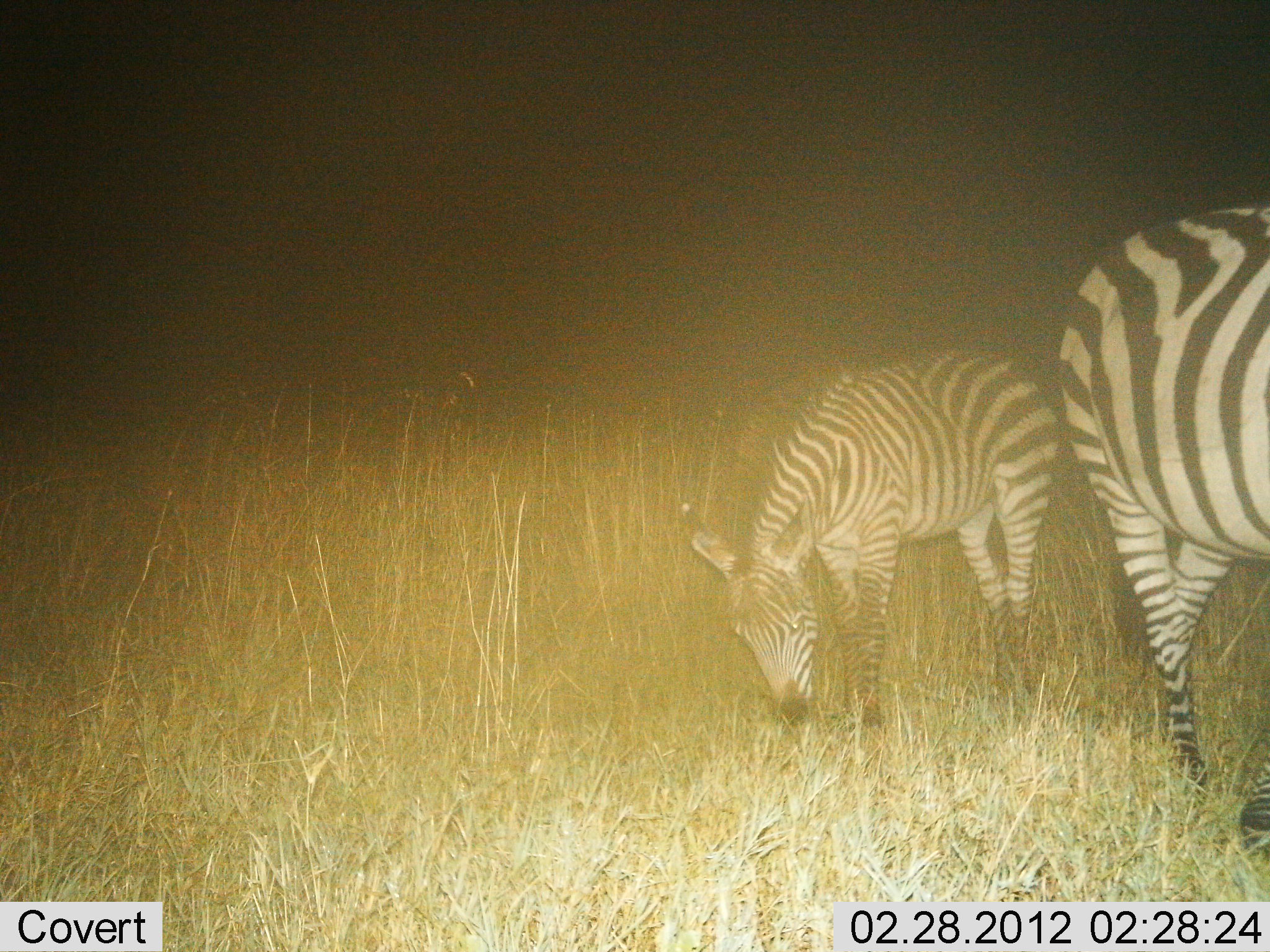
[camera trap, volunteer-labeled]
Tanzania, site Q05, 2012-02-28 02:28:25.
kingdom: Animalia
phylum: Chordata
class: Mammalia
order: Perissodactyla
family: Equidae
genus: Equus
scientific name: Equus quagga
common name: plains zebra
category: zebra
Zebra (plains zebra) (Equus quagga), count 2. Behavior (volunteer vote fractions): standing 39%, resting 0%, moving 11%, interacting 0%. Young present (vote fraction): 28%. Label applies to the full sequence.